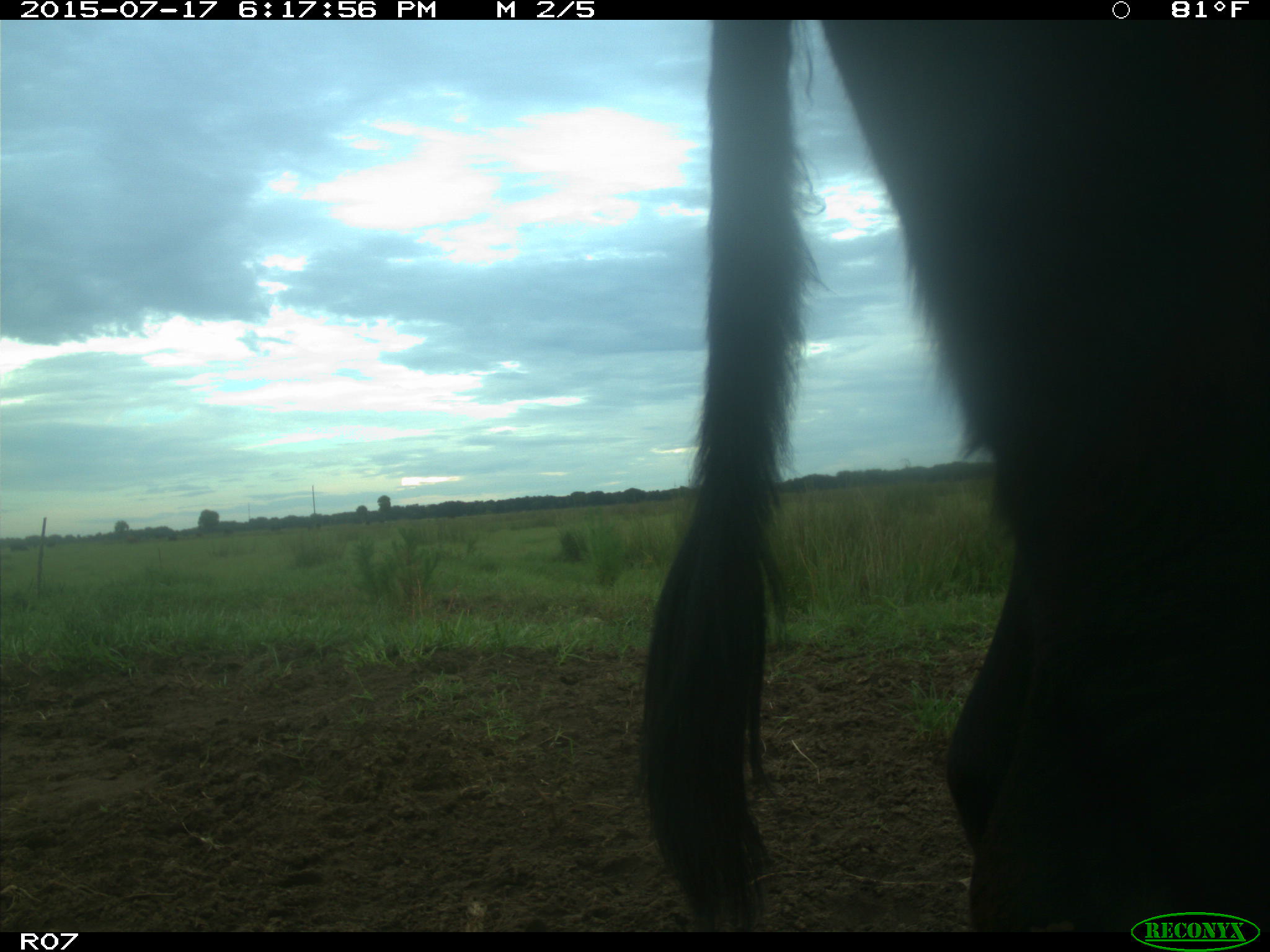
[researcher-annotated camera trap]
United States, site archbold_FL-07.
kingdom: Animalia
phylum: Chordata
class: Mammalia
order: Artiodactyla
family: Bovidae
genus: Bos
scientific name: Bos taurus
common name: domestic cow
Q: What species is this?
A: Bos taurus (domestic cow).